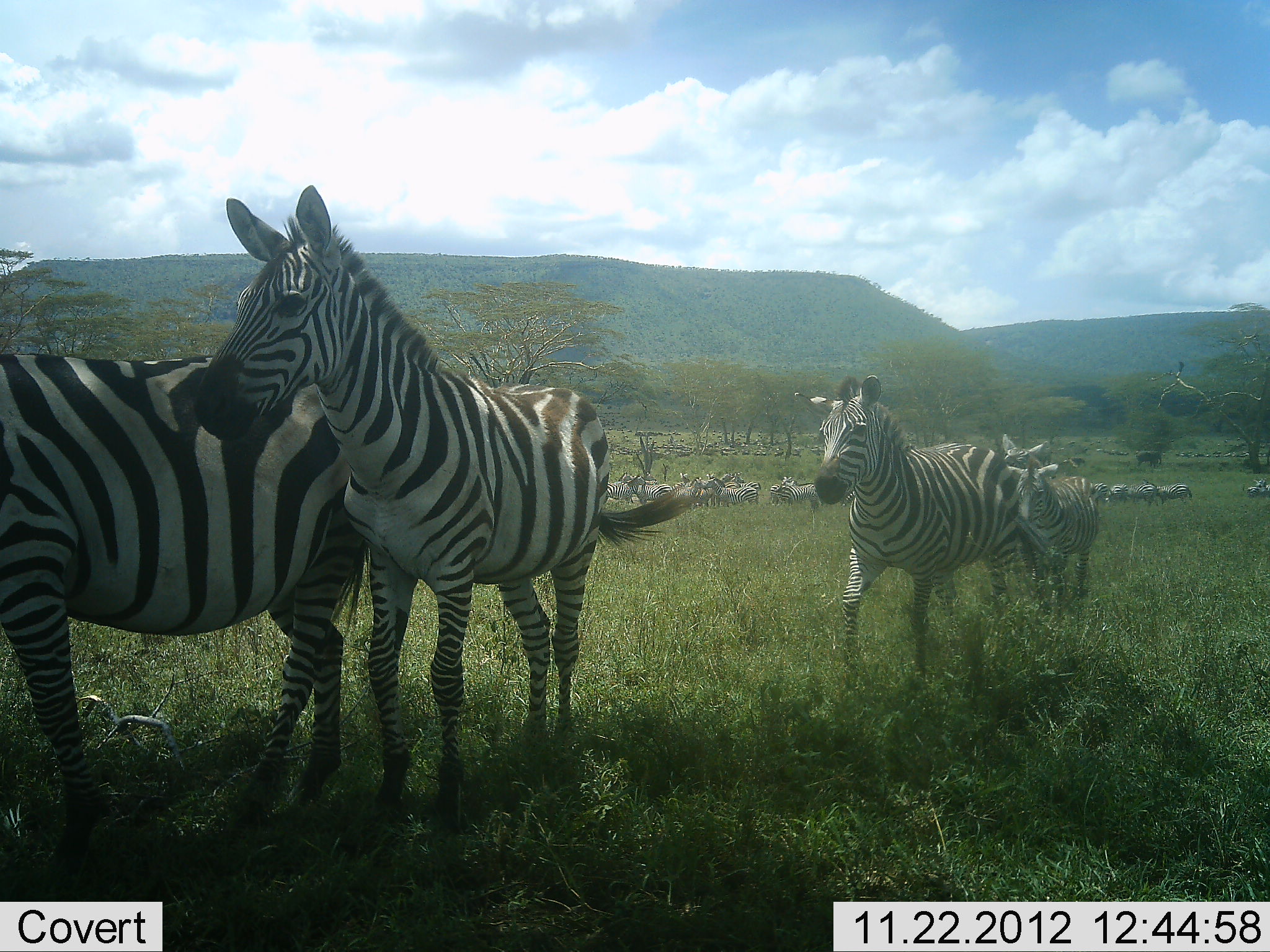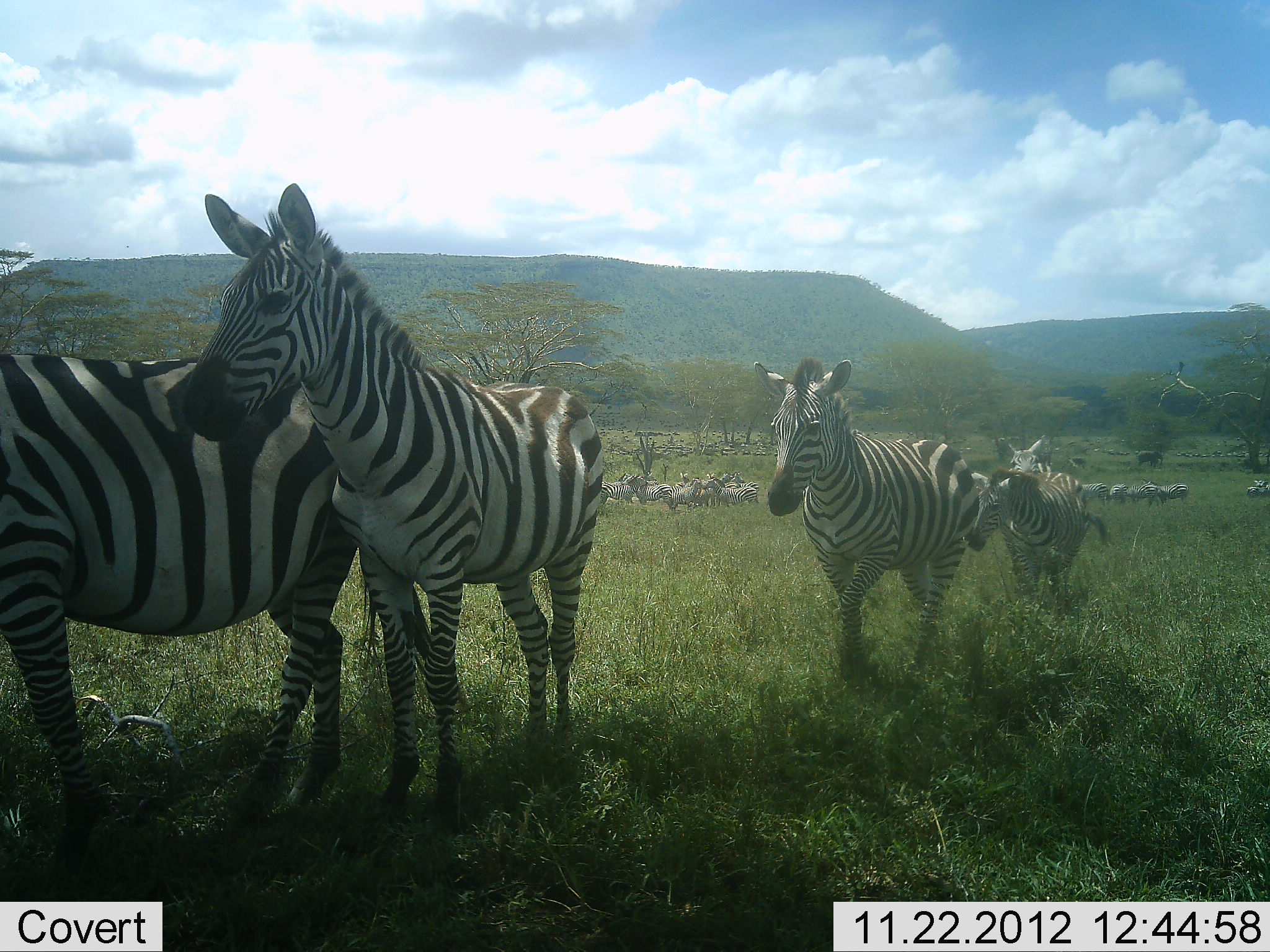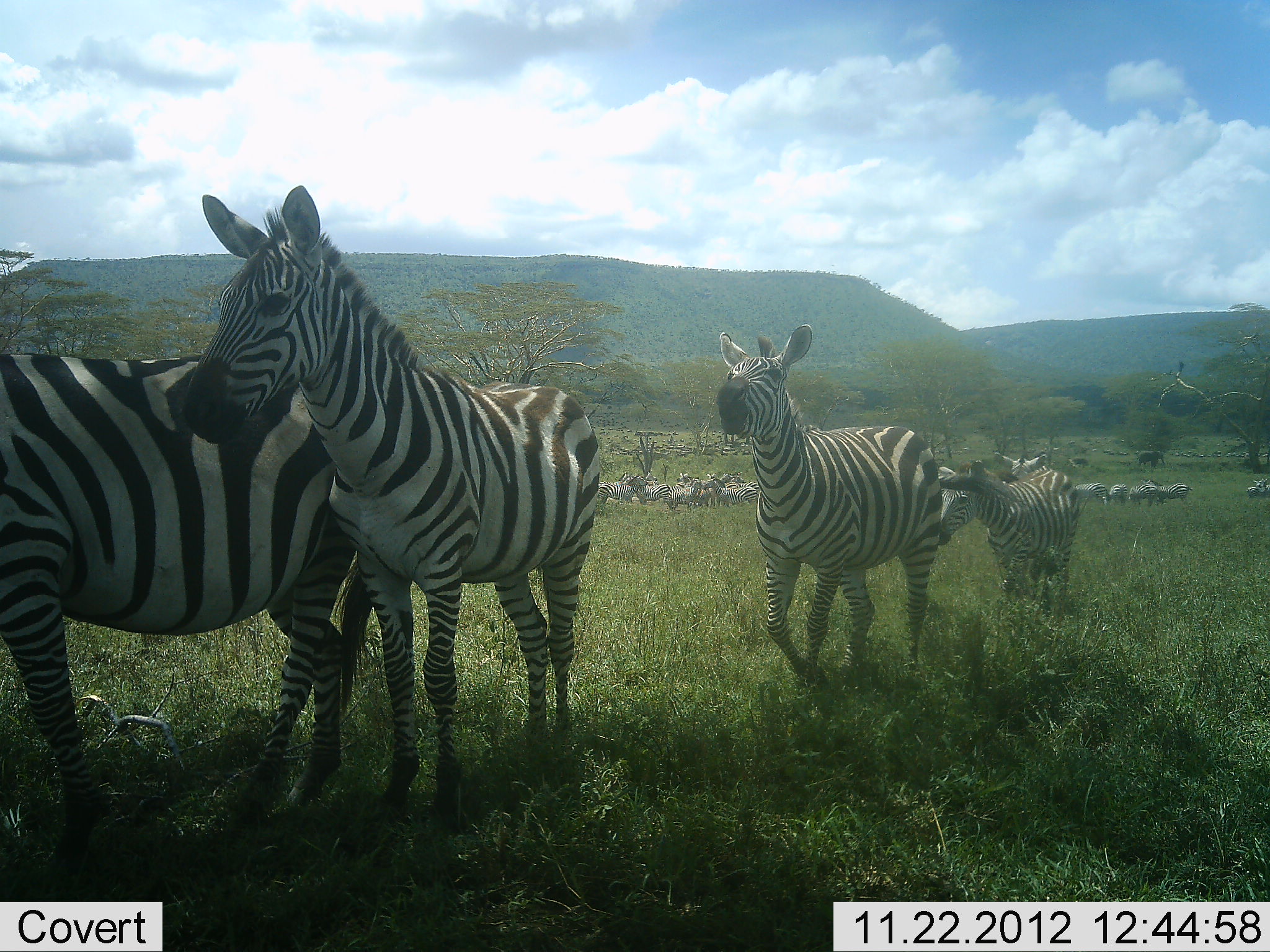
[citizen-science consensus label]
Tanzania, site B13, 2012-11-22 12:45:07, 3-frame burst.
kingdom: Animalia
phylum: Chordata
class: Mammalia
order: Perissodactyla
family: Equidae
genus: Equus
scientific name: Equus quagga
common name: plains zebra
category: zebra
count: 11-50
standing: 70%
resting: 10%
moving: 80%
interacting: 10%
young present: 10%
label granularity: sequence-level